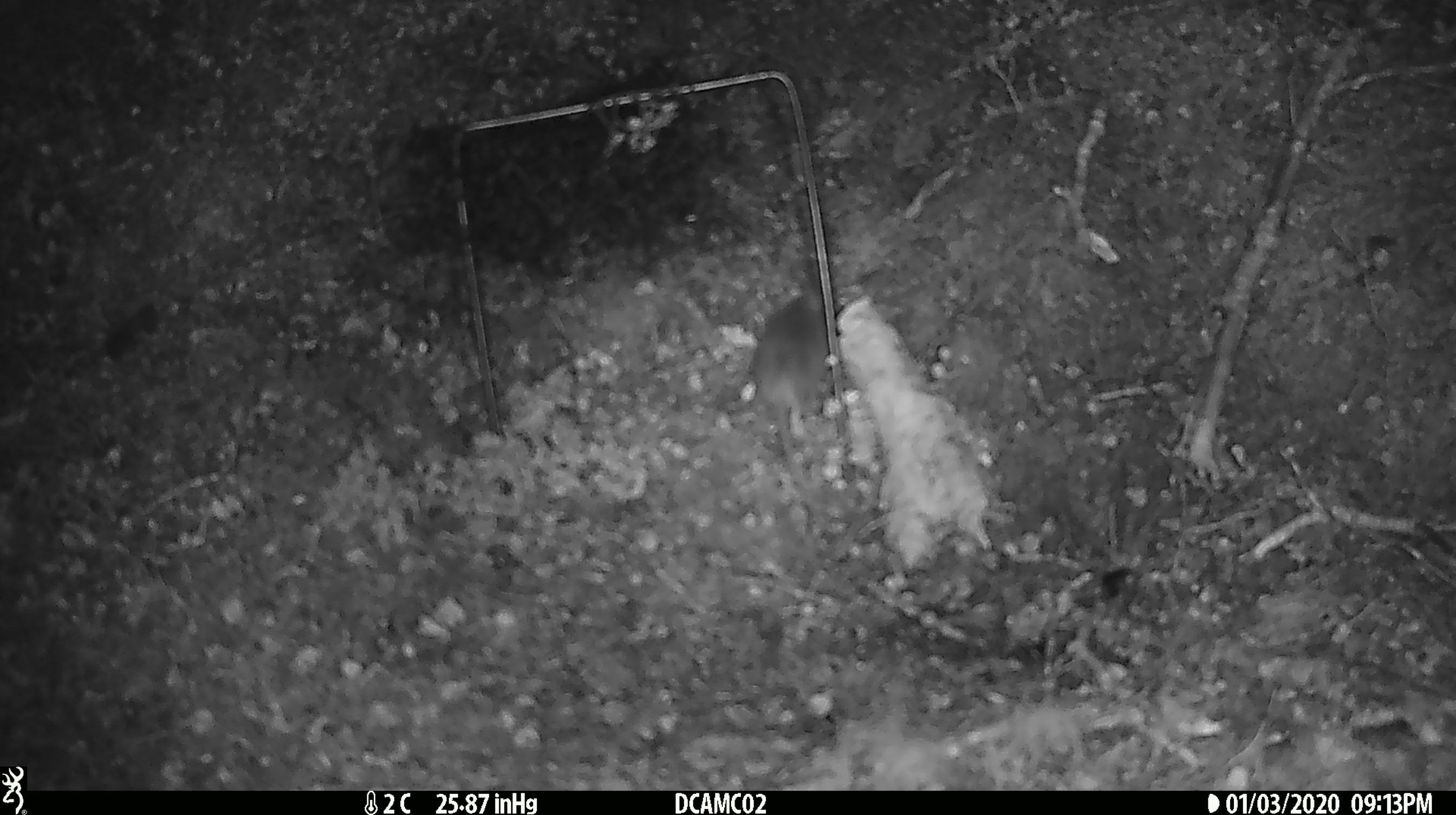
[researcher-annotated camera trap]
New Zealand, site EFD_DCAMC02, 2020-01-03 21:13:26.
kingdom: Animalia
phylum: Chordata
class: Mammalia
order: Rodentia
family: Muridae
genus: Mus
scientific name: Mus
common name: mouse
Mouse (Mus).